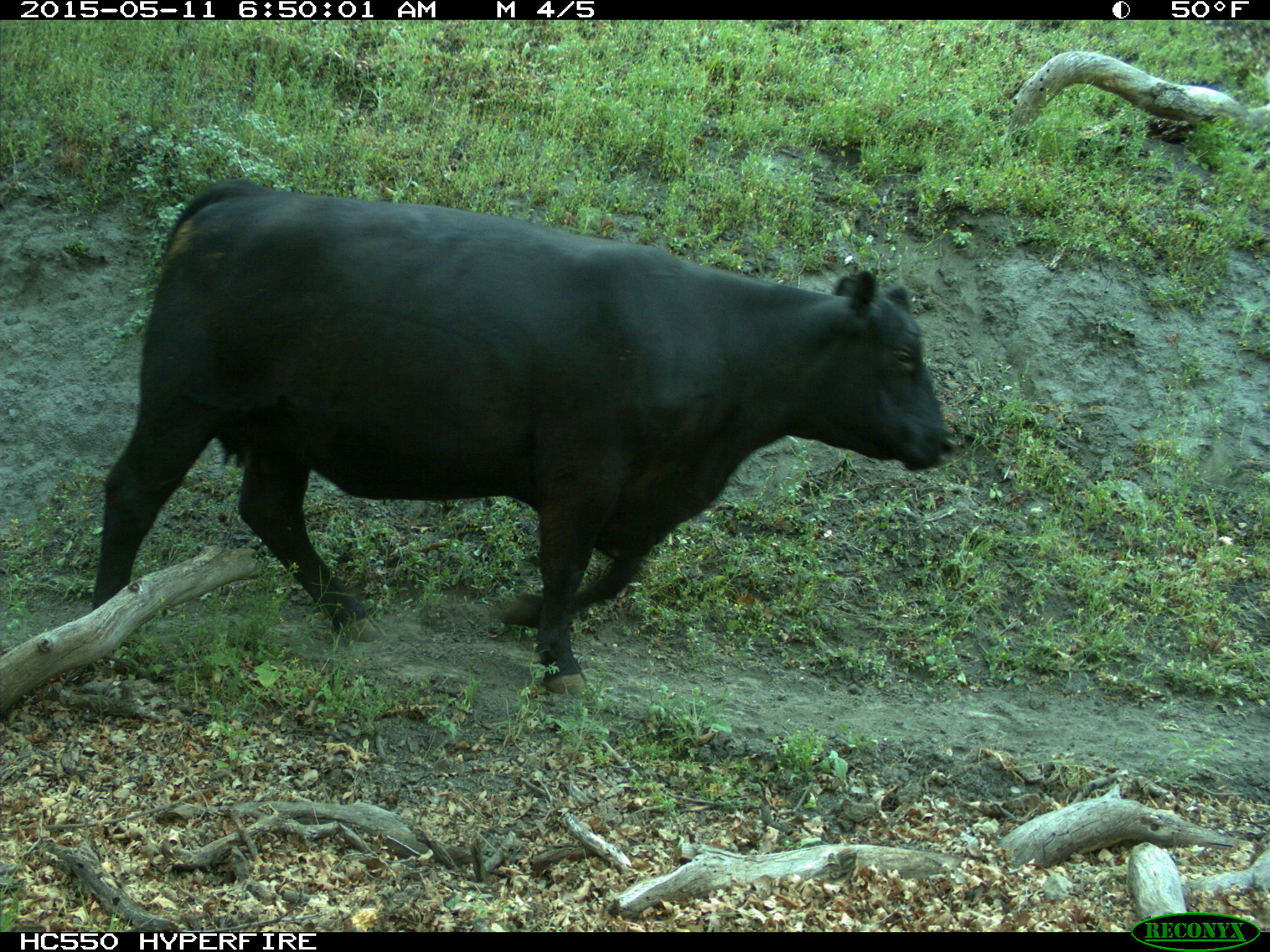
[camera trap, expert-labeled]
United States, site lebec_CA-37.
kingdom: Animalia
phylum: Chordata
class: Mammalia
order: Artiodactyla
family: Bovidae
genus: Bos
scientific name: Bos taurus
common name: domestic cow